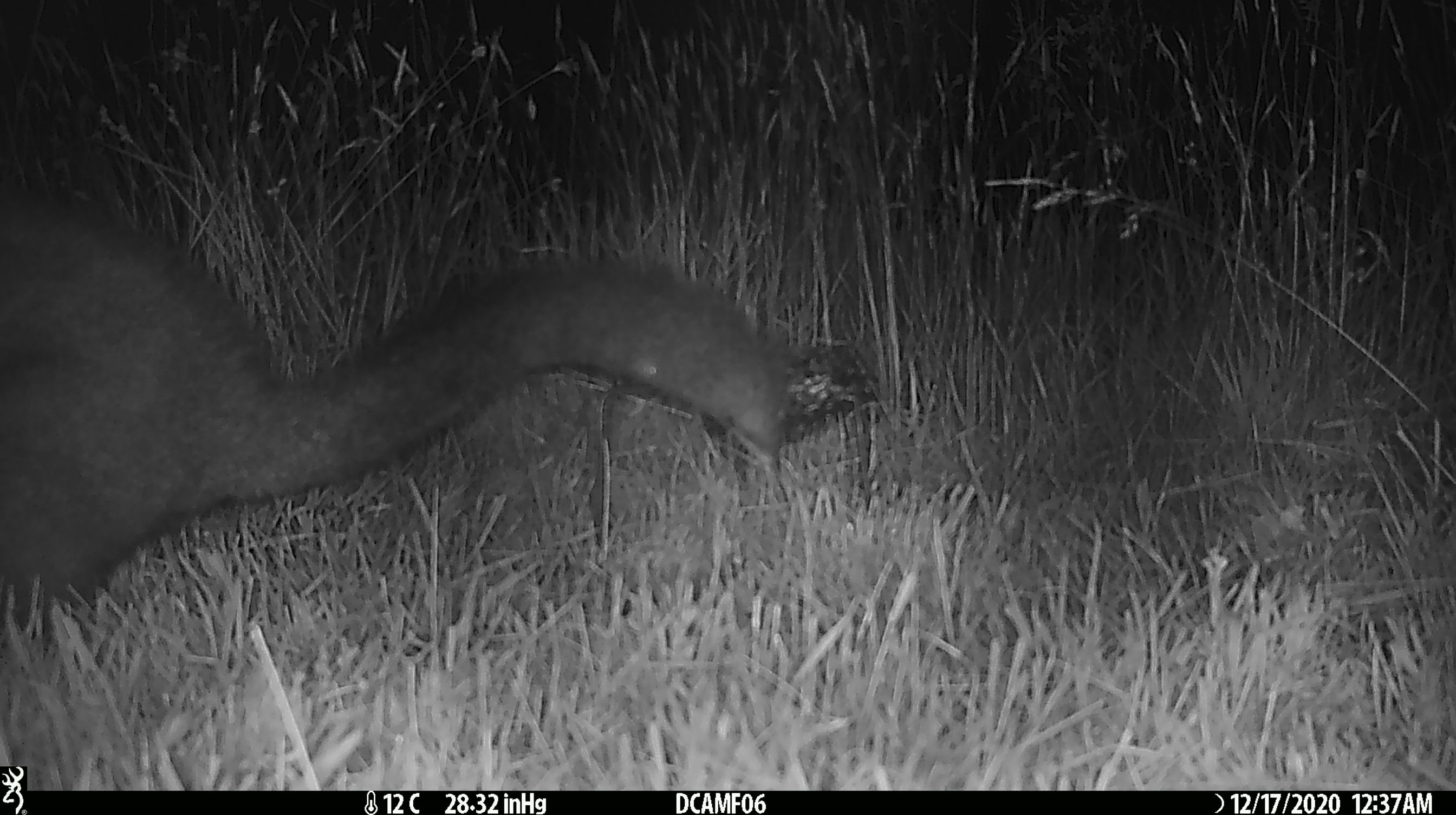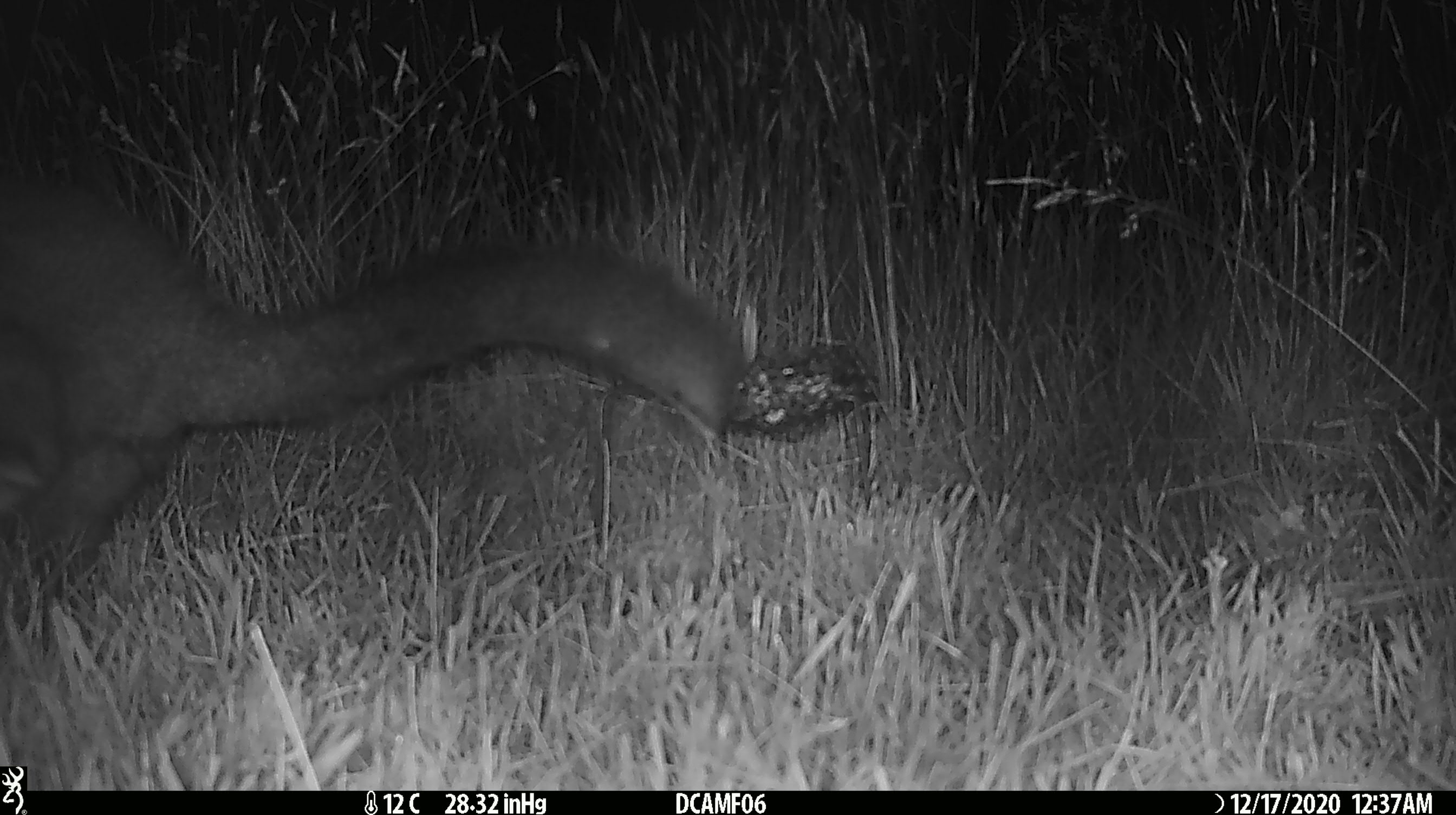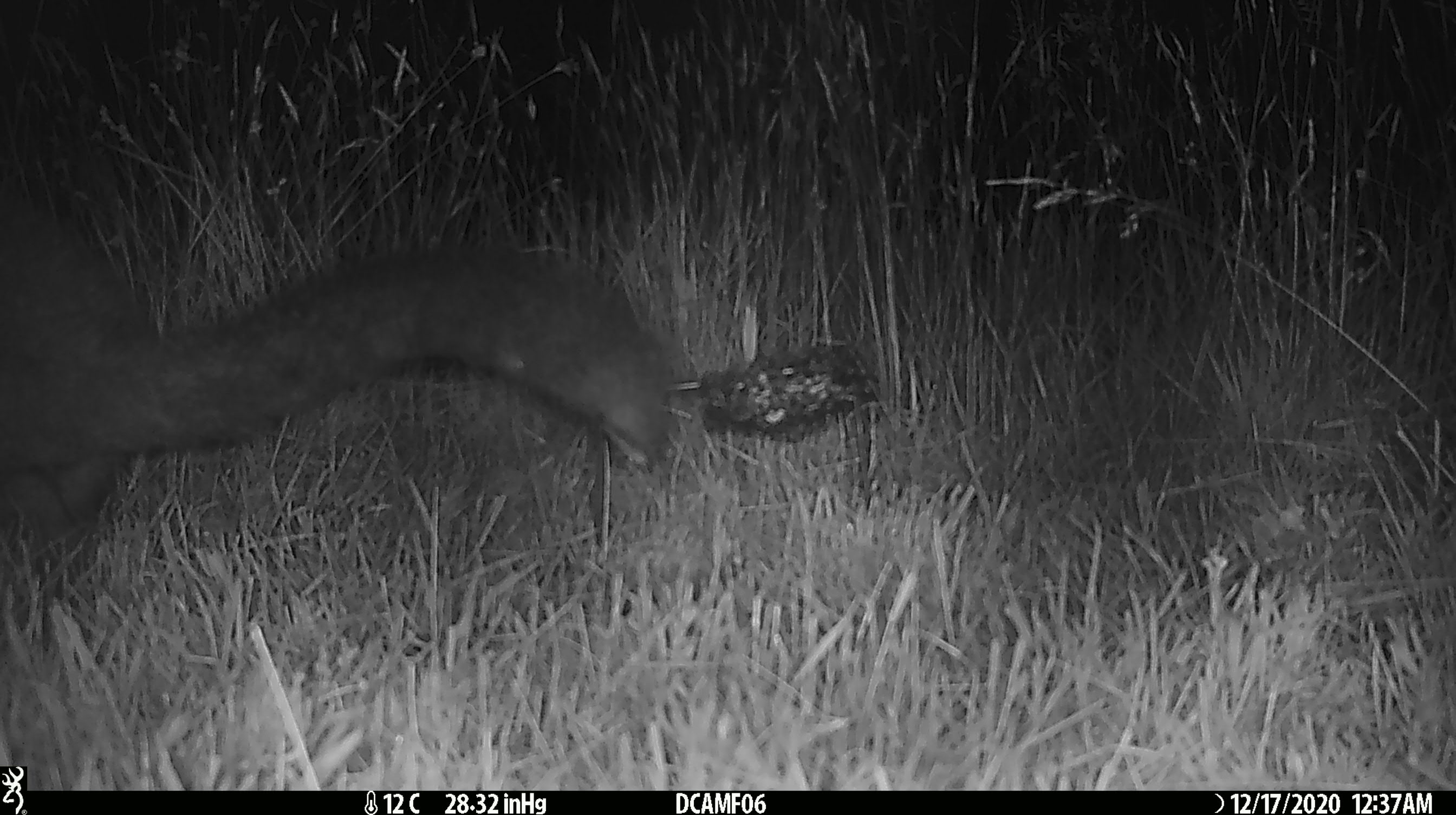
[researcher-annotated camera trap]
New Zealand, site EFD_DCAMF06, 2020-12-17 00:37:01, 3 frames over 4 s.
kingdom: Animalia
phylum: Chordata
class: Mammalia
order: Diprotodontia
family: Phalangeridae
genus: Trichosurus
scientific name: Trichosurus vulpecula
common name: common brushtail possum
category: possum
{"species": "possum (common brushtail possum) (Trichosurus vulpecula)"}